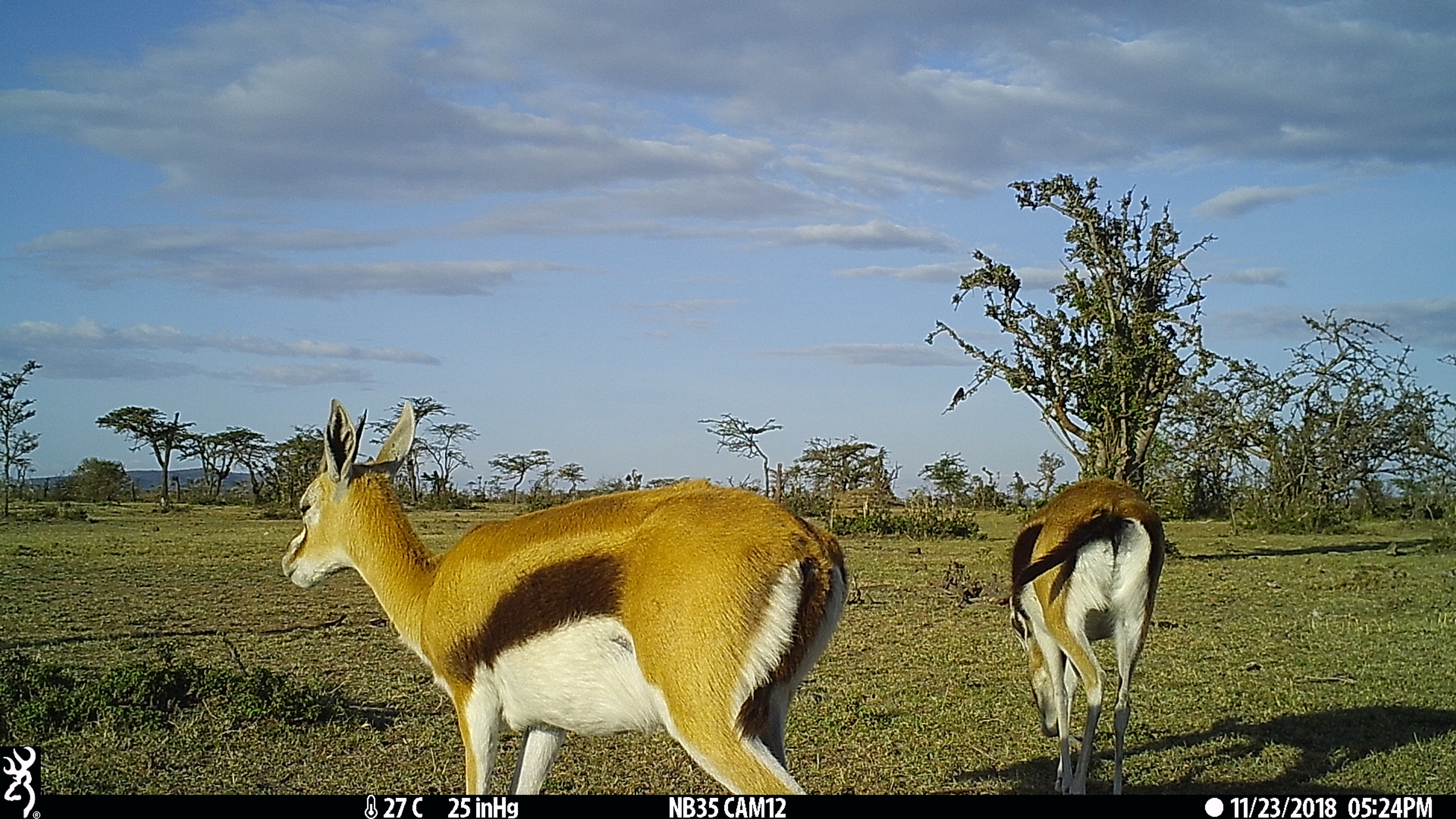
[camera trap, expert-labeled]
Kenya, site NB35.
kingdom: Animalia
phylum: Chordata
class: Mammalia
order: Artiodactyla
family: Bovidae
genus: Eudorcas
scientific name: Eudorcas thomsonii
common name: thomon's gazelle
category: gazelle thomsons